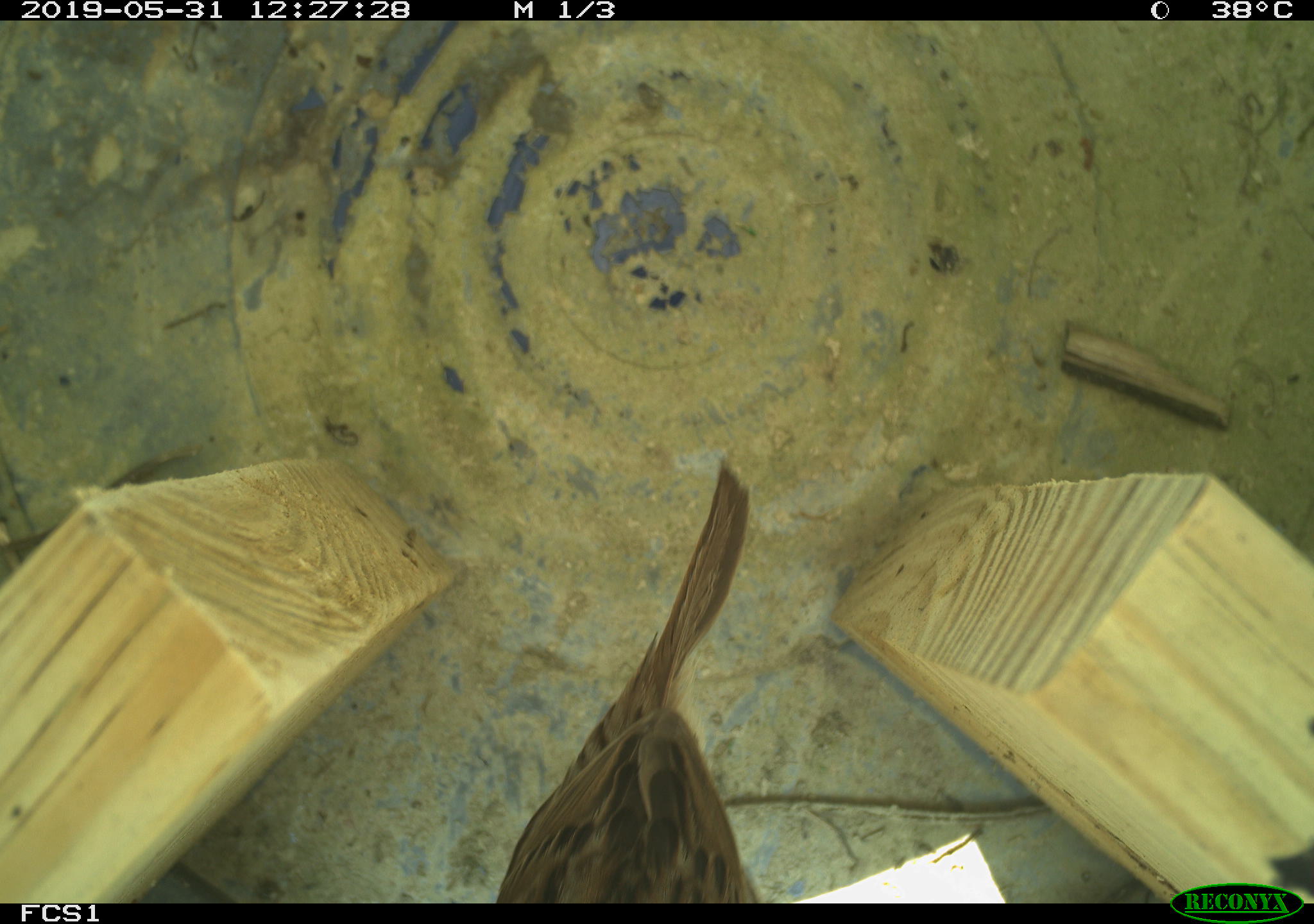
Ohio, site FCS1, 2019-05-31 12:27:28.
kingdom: Animalia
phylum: Chordata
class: Aves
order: Passeriformes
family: Passerellidae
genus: Melospiza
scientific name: Melospiza melodia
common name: song sparrow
Song sparrow (Melospiza melodia).